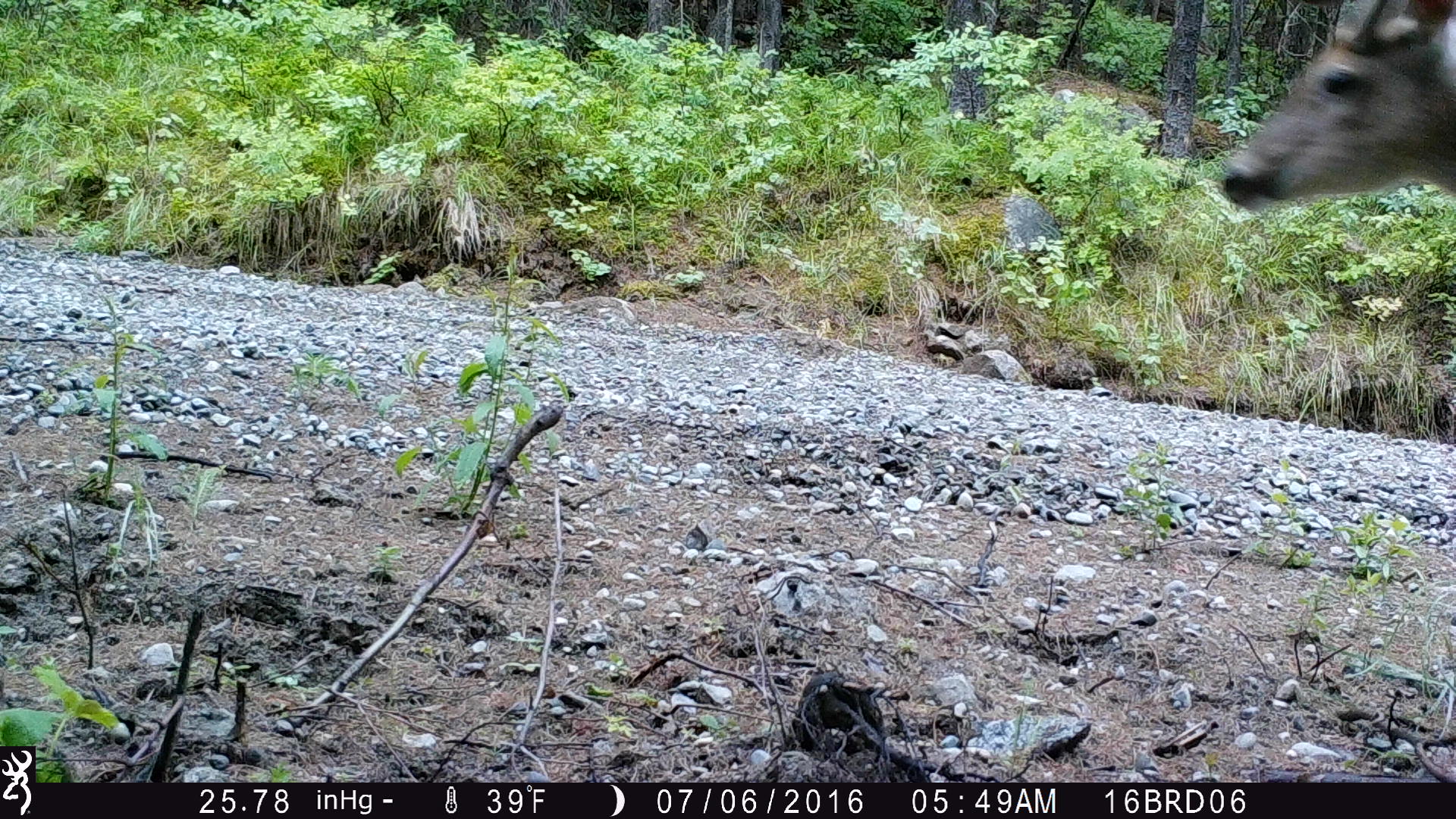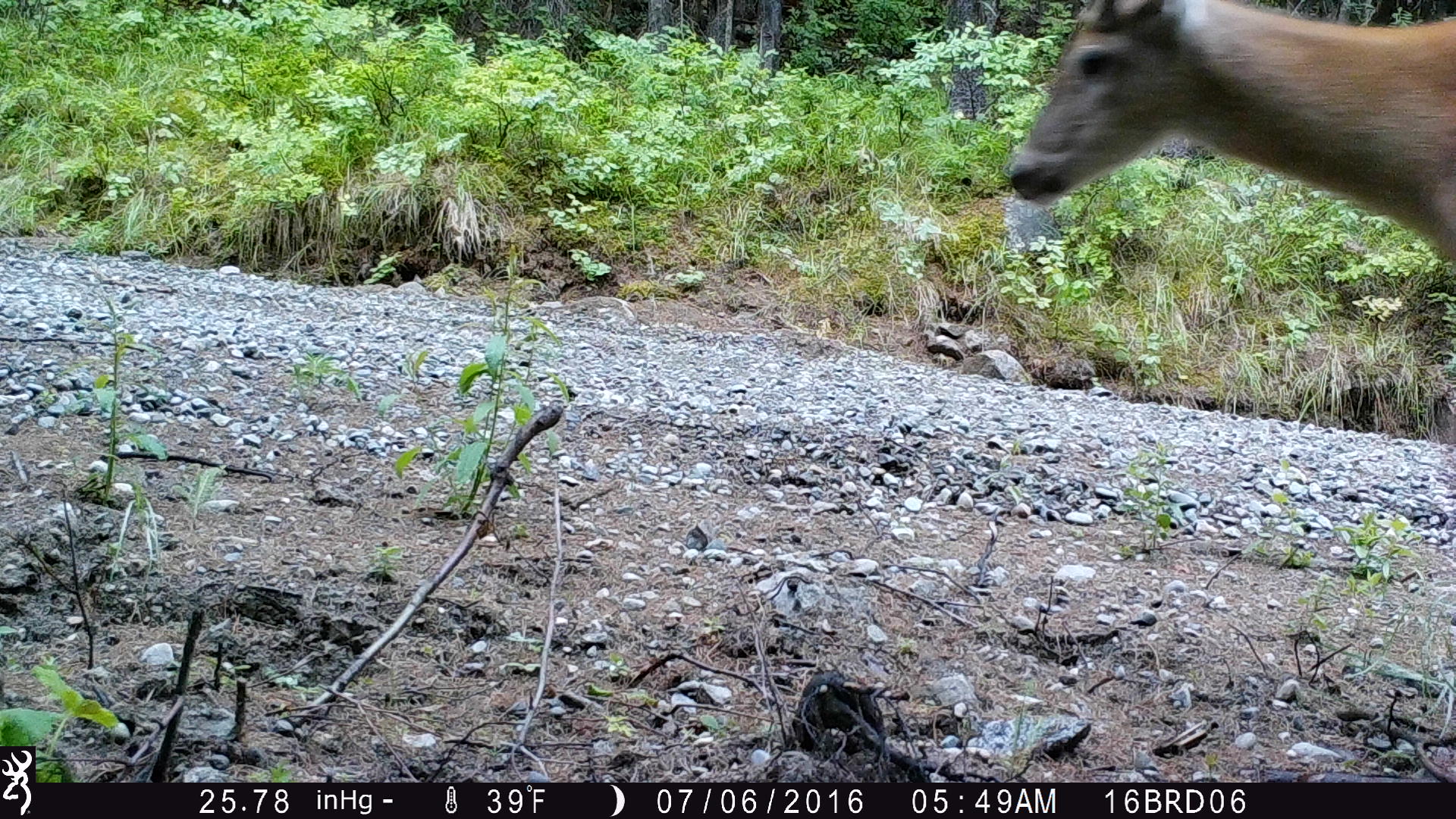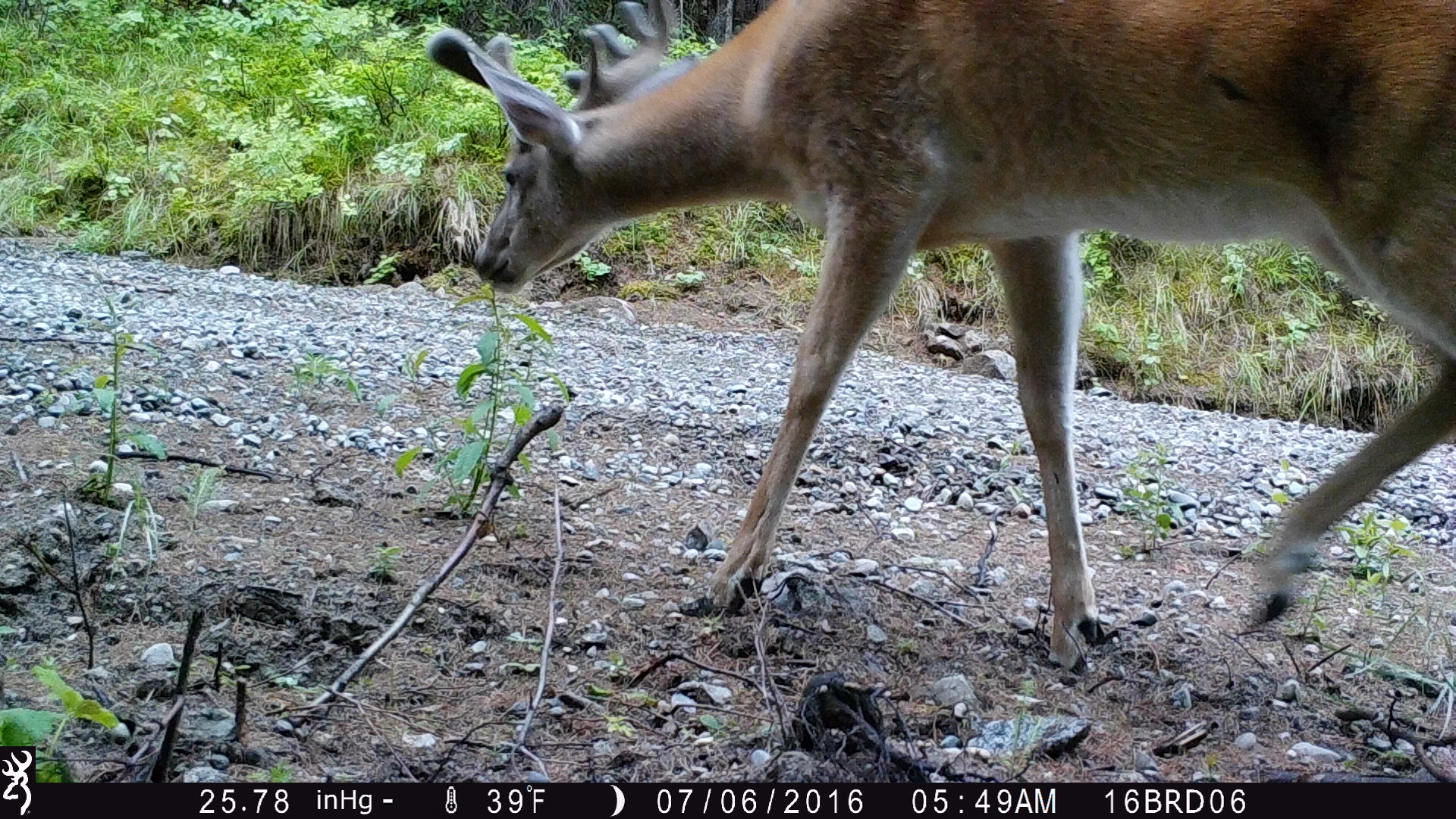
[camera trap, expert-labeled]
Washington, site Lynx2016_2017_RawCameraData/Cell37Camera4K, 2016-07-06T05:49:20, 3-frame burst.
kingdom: Animalia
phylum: Chordata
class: Mammalia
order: Artiodactyla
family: Cervidae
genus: Odocoileus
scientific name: Odocoileus virginianus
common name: white-tailed deer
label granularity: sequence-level